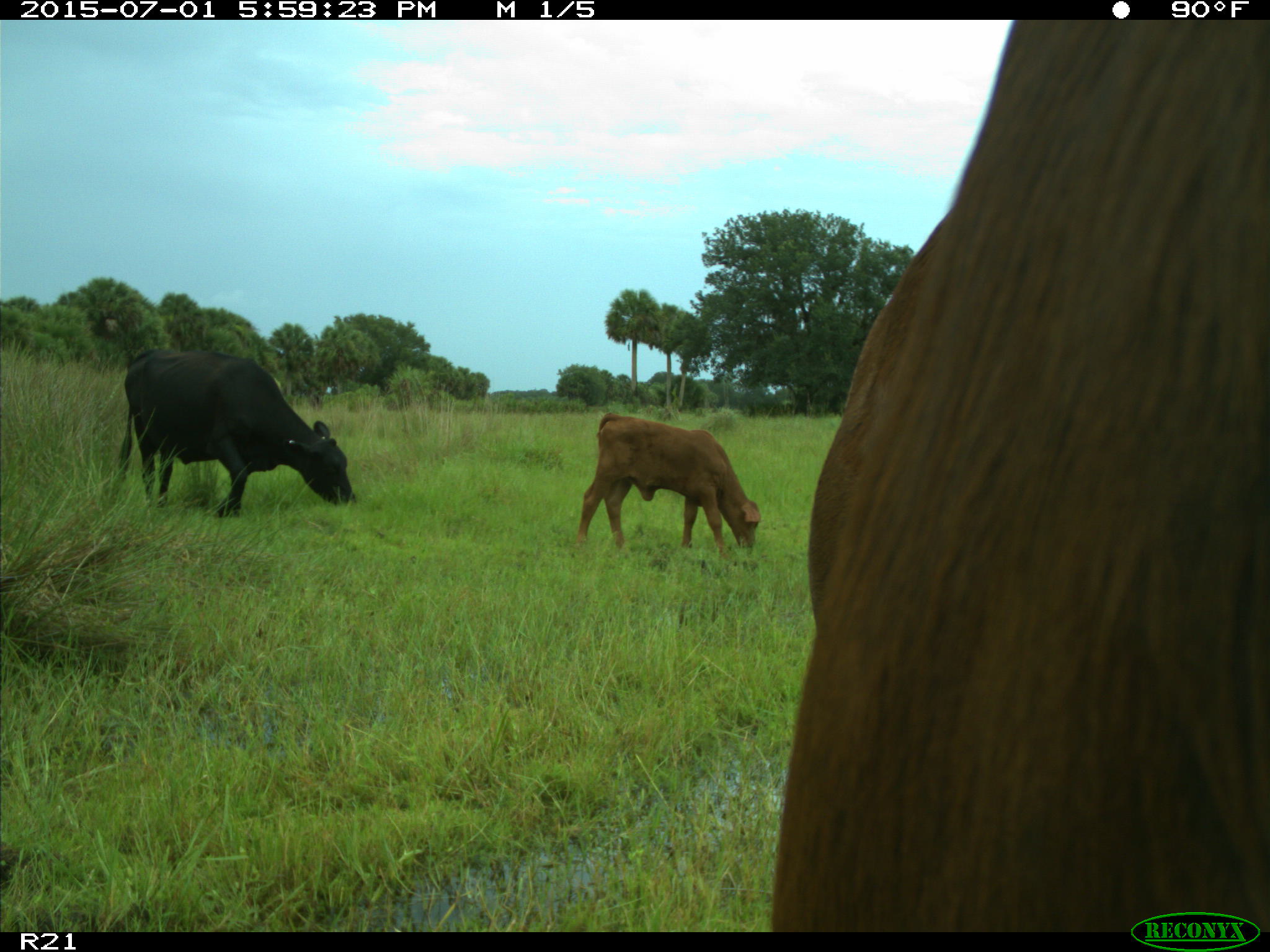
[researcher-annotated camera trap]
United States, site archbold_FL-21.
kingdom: Animalia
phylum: Chordata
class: Mammalia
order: Artiodactyla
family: Bovidae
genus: Bos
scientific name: Bos taurus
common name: domestic cow